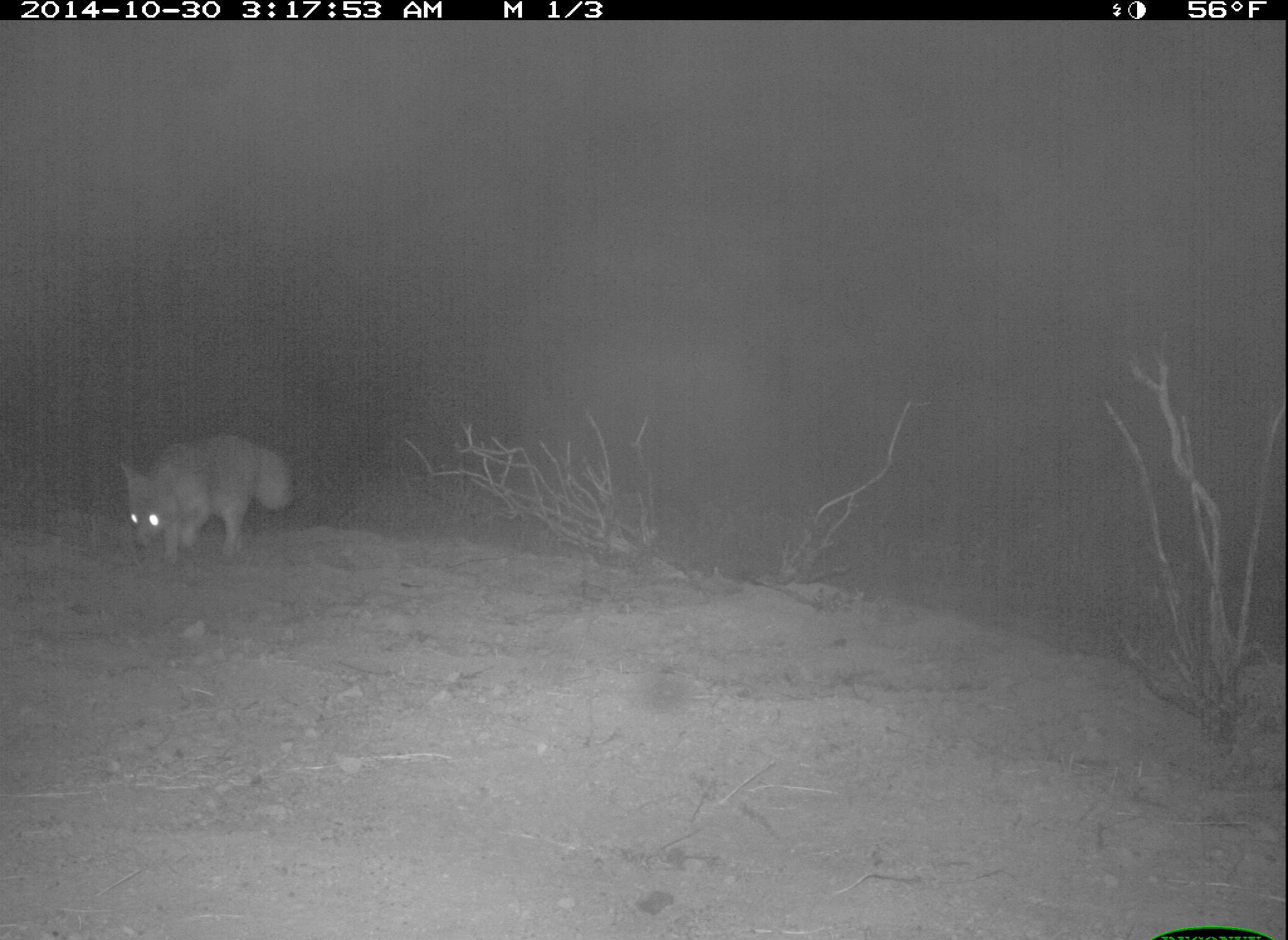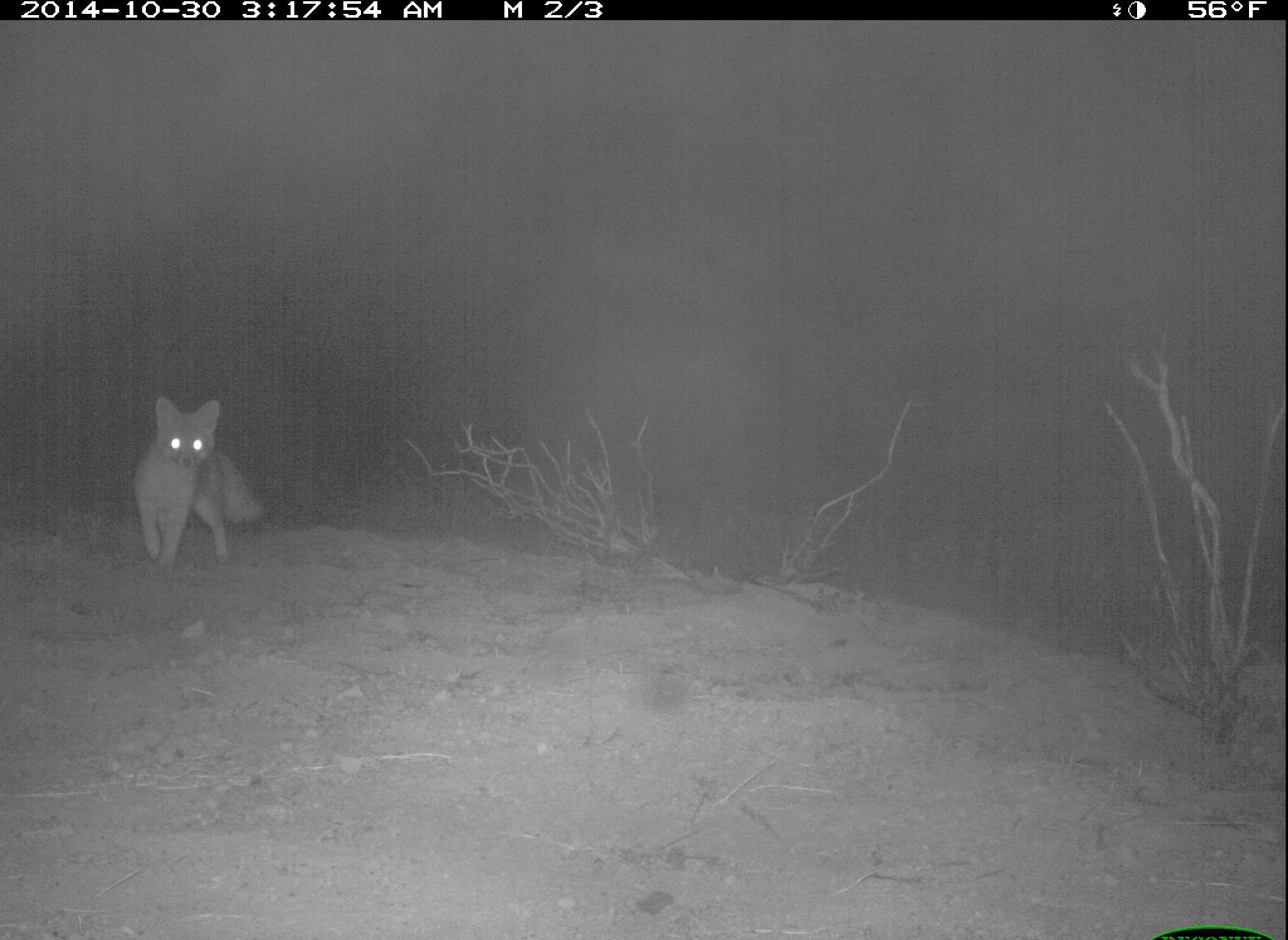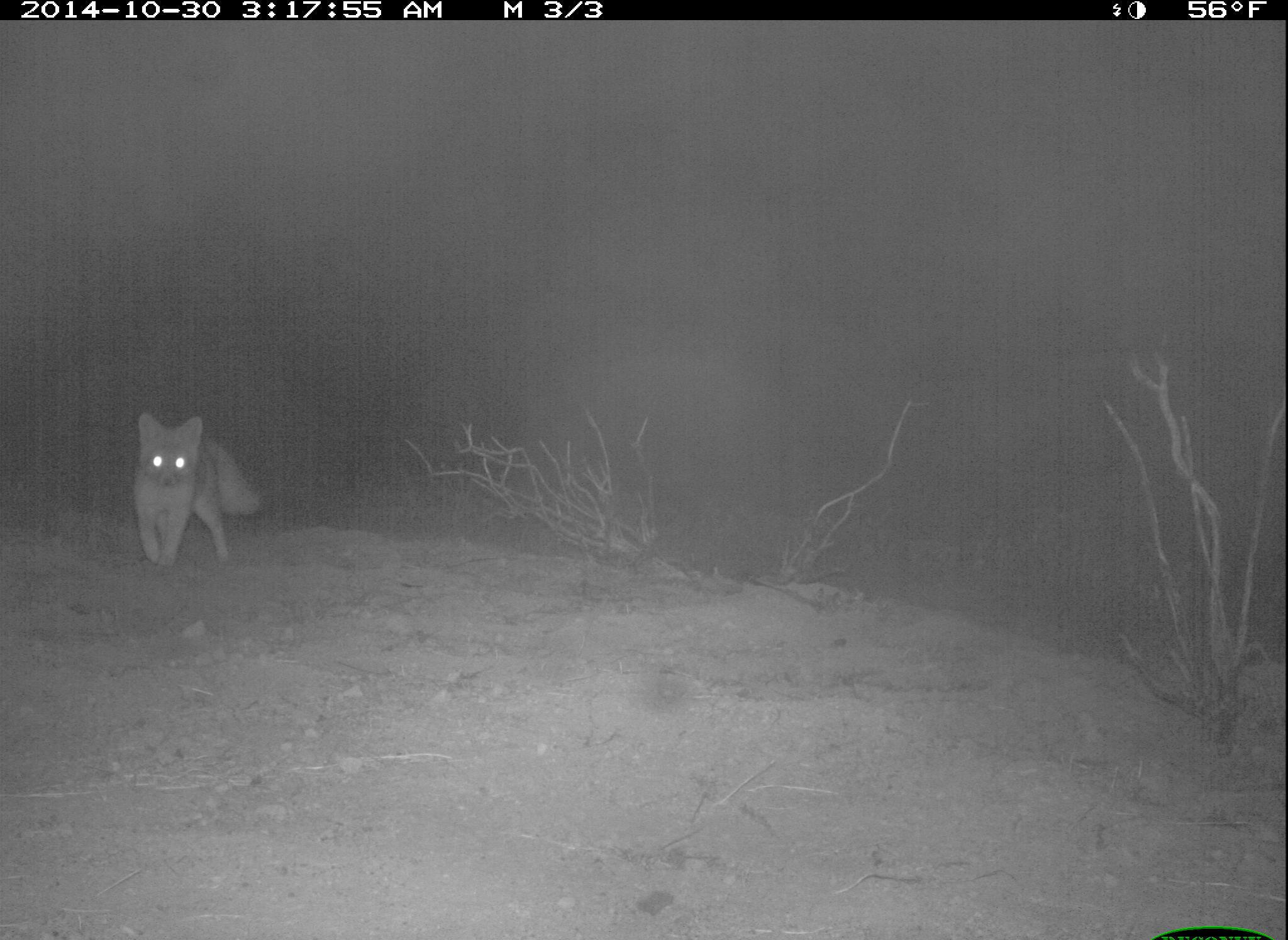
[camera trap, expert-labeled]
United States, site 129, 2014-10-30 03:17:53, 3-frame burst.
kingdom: Animalia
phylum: Chordata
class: Mammalia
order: Carnivora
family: Canidae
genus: Urocyon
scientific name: Urocyon cinereoargenteus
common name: gray fox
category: fox